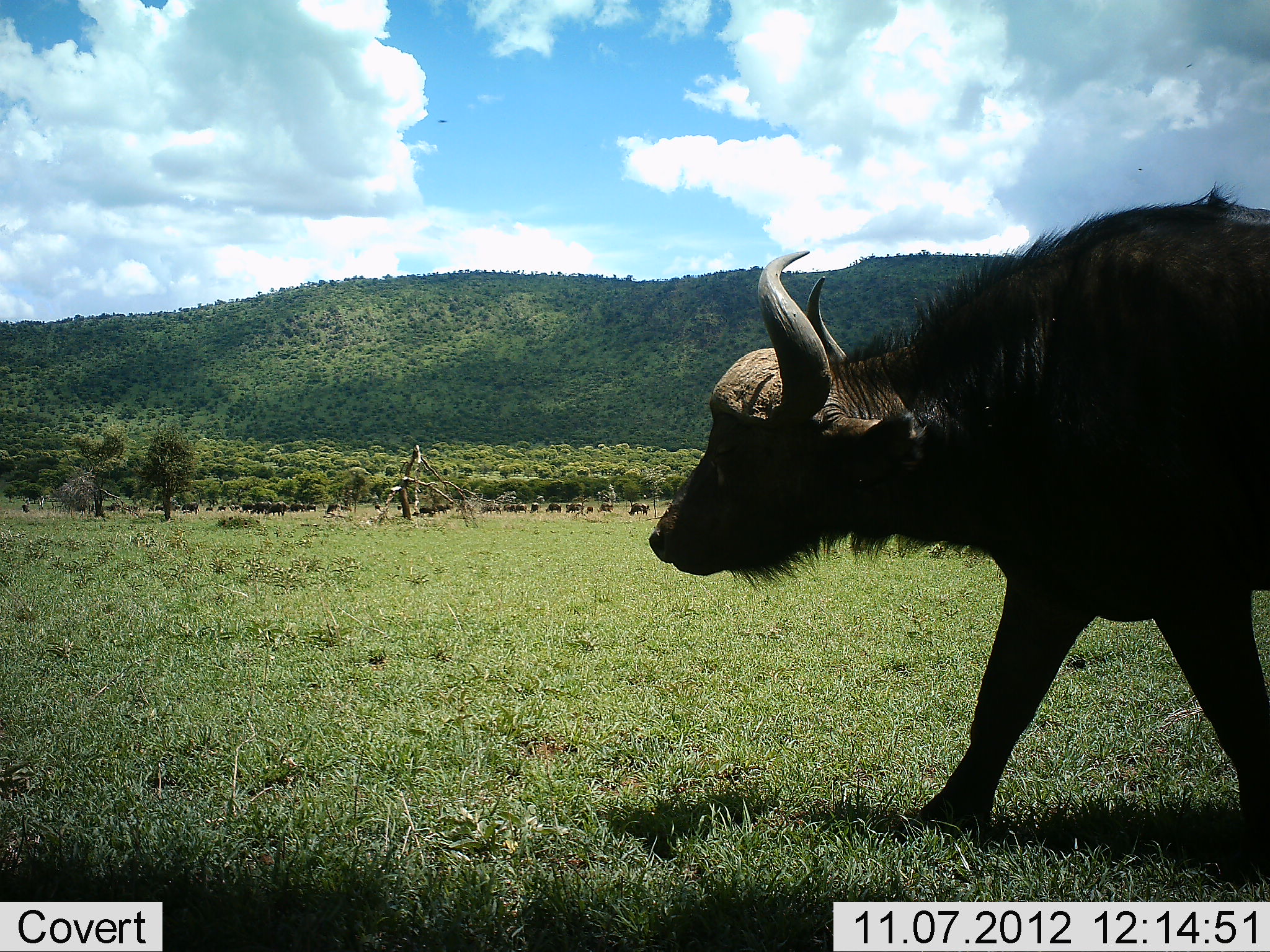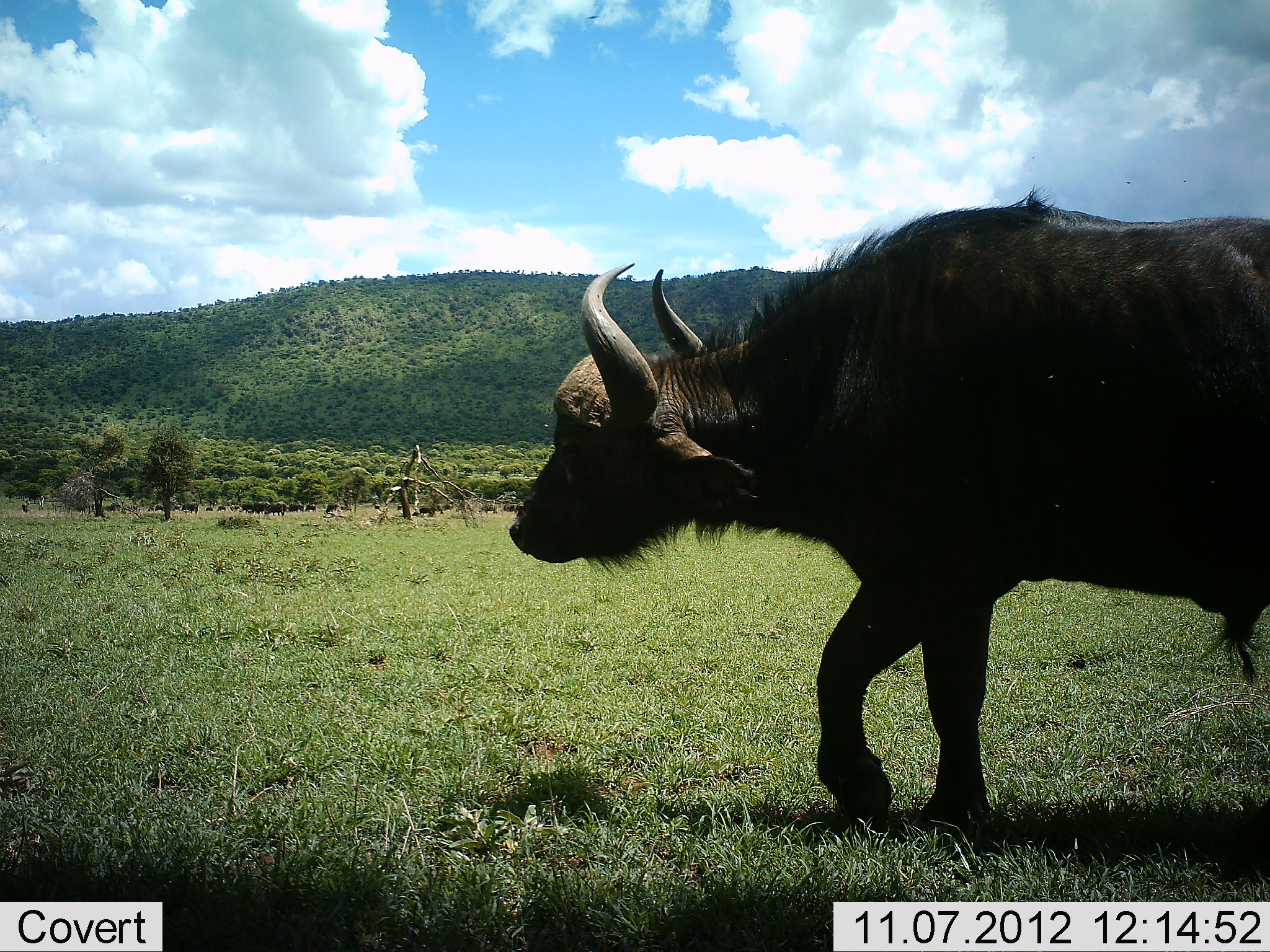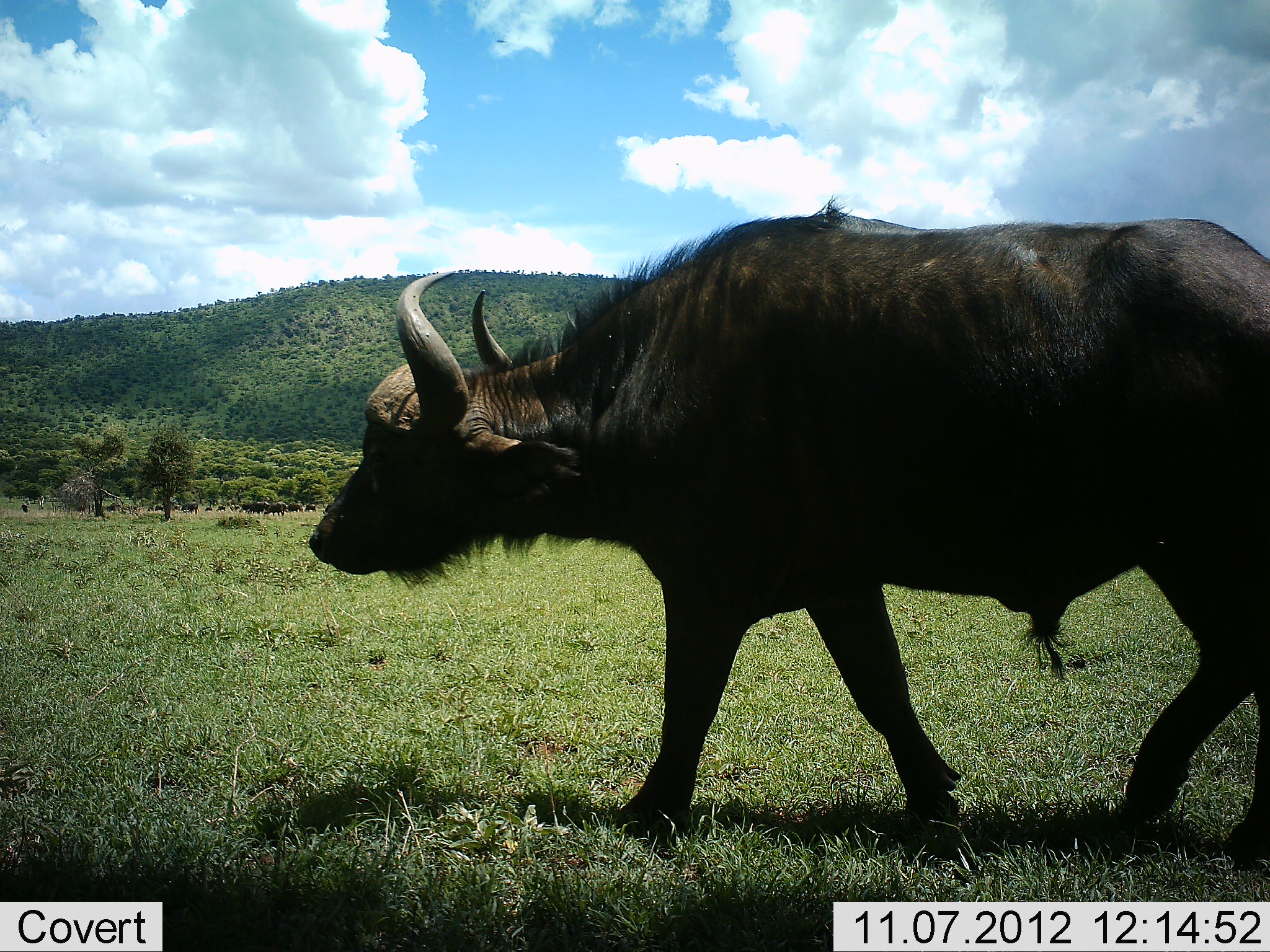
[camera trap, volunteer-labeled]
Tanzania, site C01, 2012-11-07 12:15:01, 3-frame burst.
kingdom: Animalia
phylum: Chordata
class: Mammalia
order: Artiodactyla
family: Bovidae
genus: Syncerus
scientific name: Syncerus caffer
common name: cape buffalo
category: buffalo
Buffalo (cape buffalo) (Syncerus caffer), count 1. Behavior (volunteer vote fractions): standing 0%, resting 0%, moving 91%, interacting 0%. Young present (vote fraction): 0%. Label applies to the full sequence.